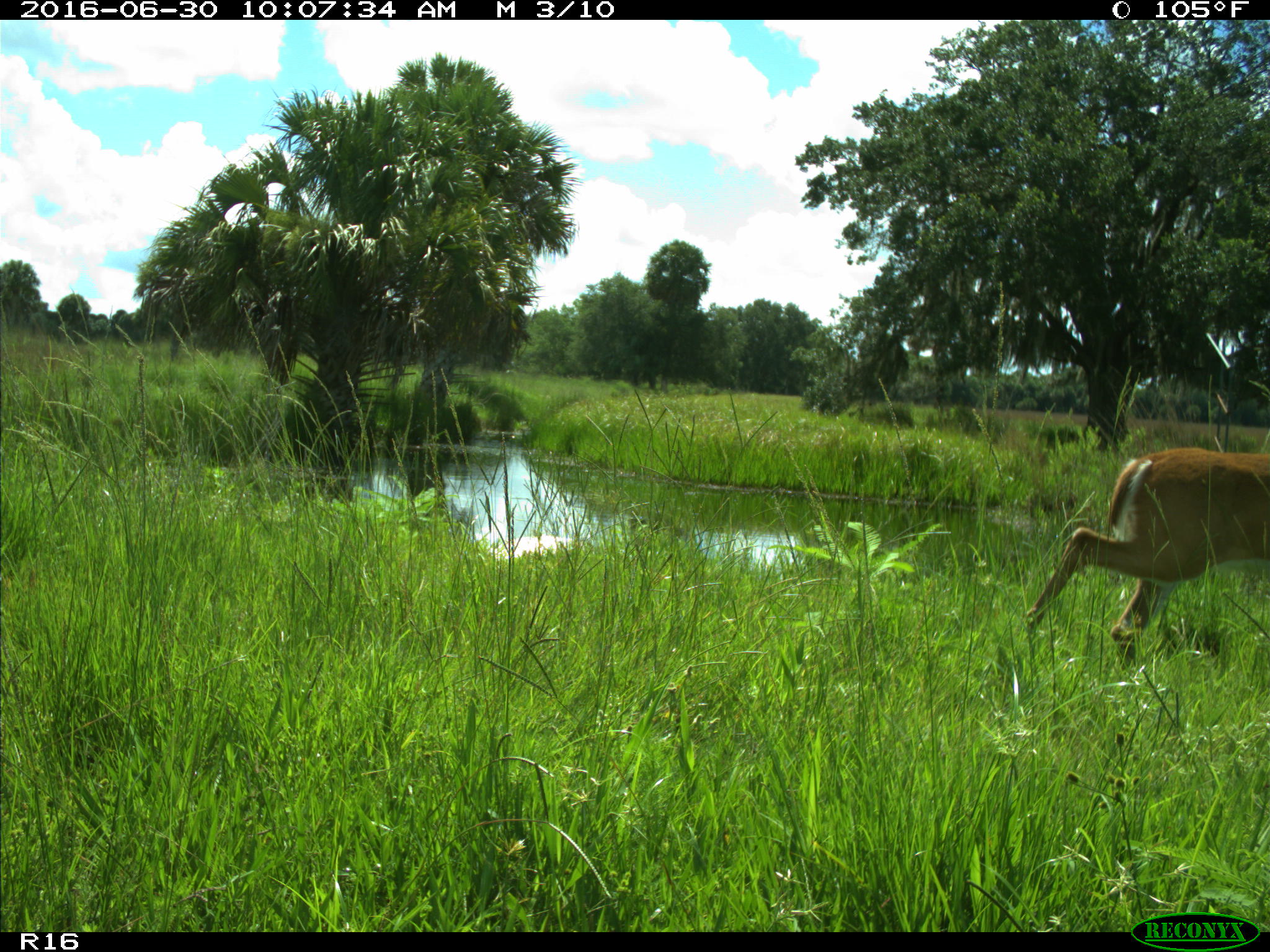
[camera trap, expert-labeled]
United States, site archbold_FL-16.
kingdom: Animalia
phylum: Chordata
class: Mammalia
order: Artiodactyla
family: Cervidae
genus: Odocoileus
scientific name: Odocoileus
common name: deer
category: unidentified deer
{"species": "unidentified deer (deer) (Odocoileus)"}